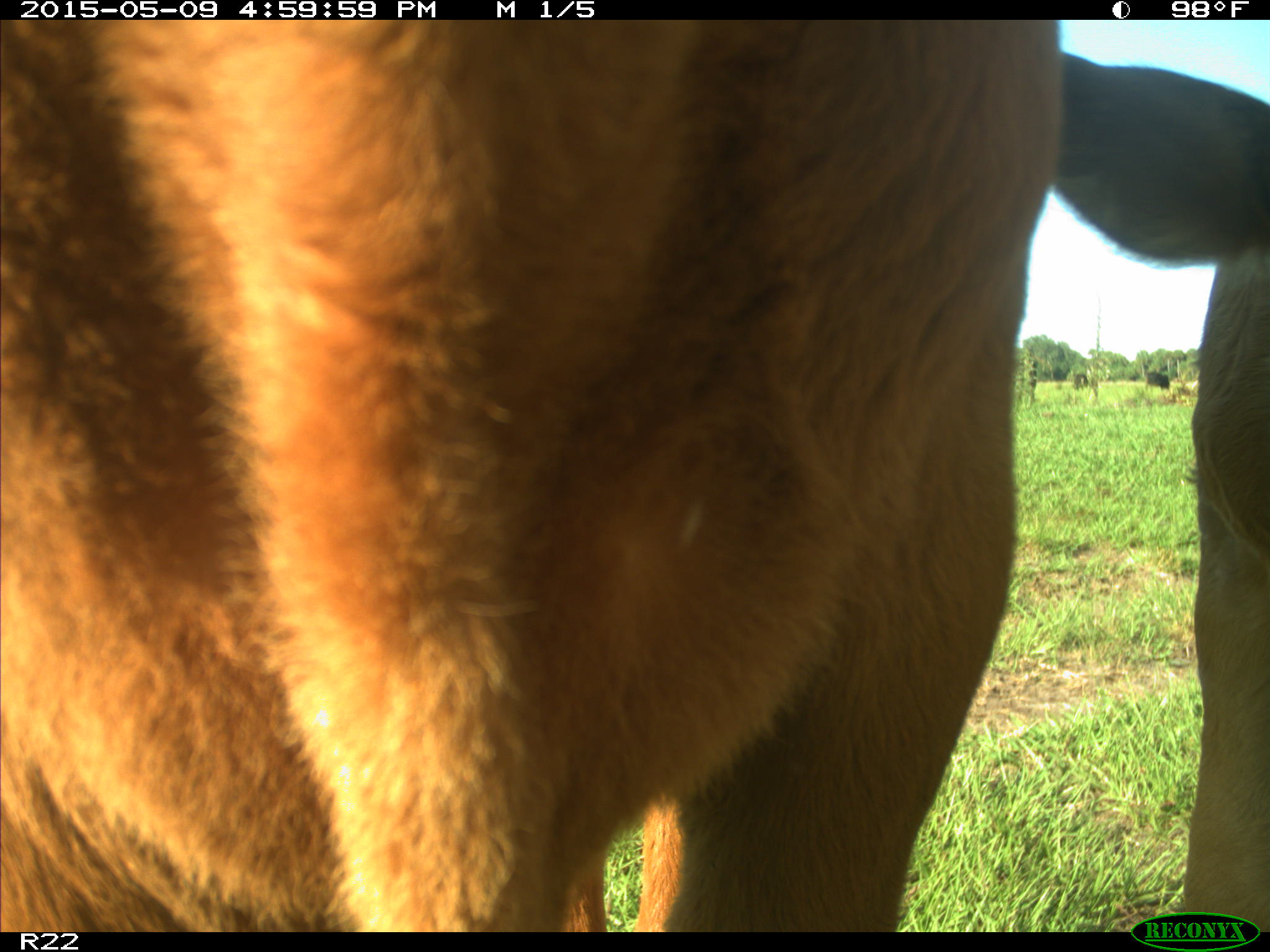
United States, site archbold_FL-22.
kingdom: Animalia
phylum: Chordata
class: Mammalia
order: Artiodactyla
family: Bovidae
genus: Bos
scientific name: Bos taurus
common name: domestic cow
Bos taurus (domestic cow).